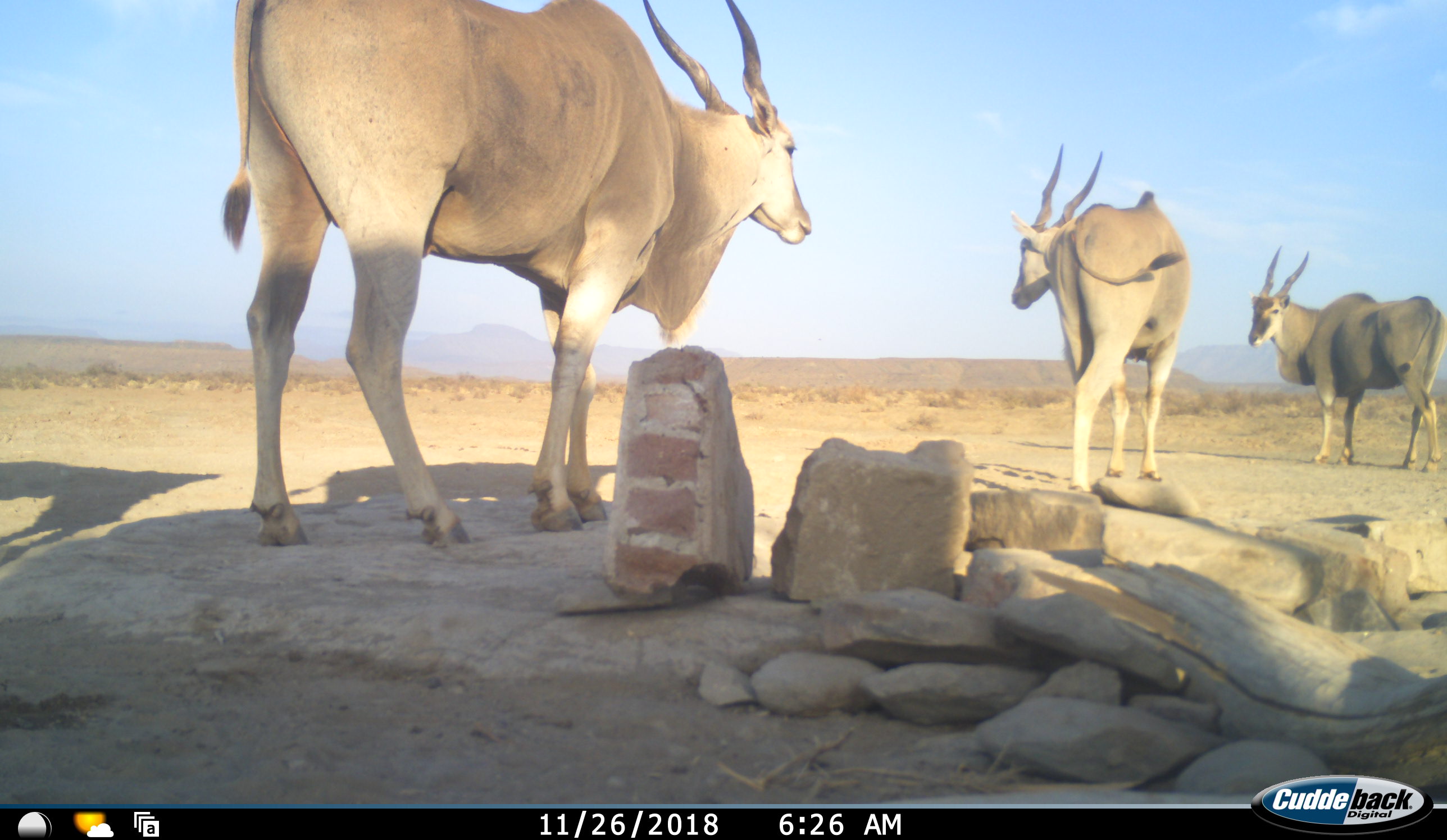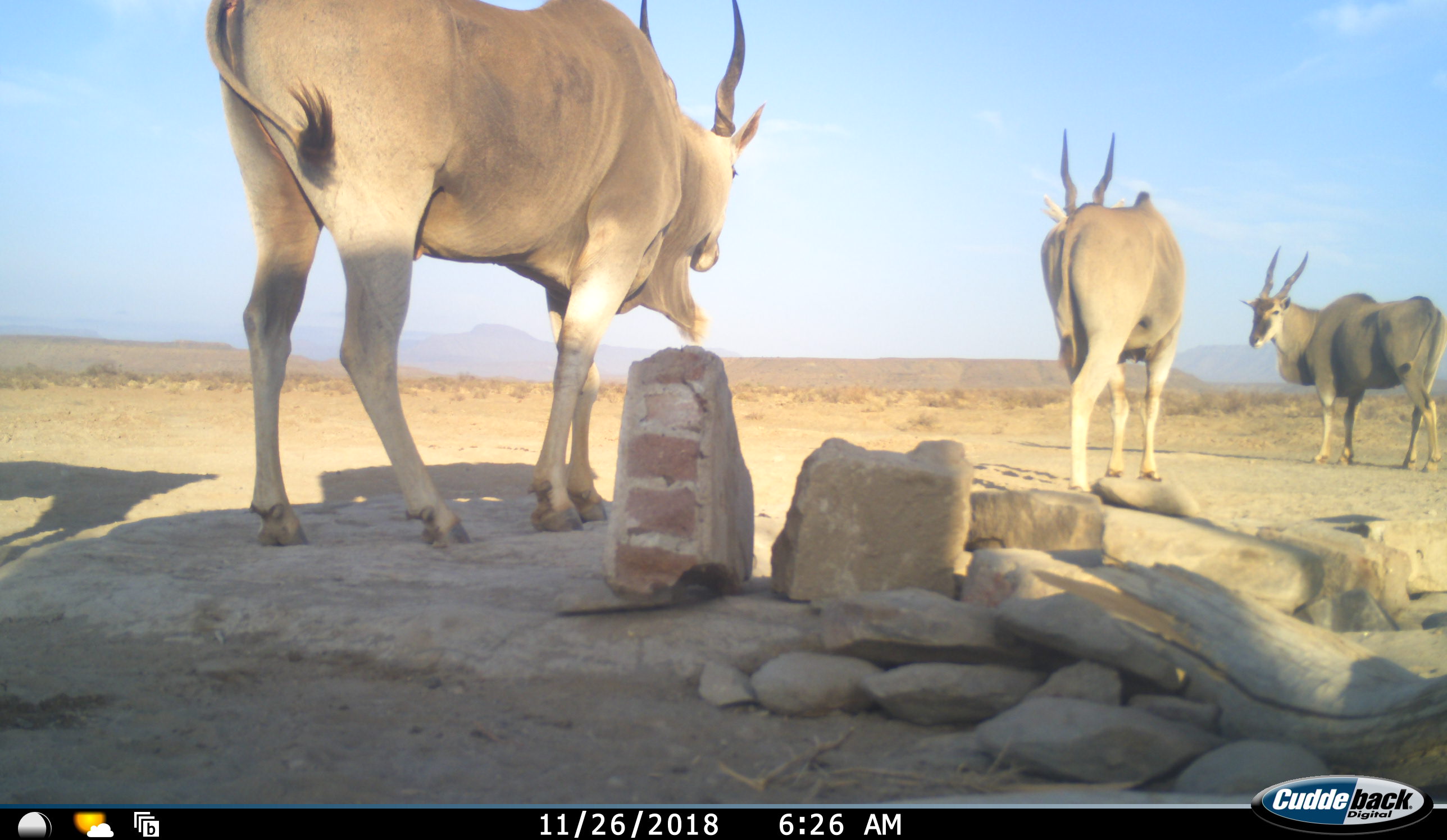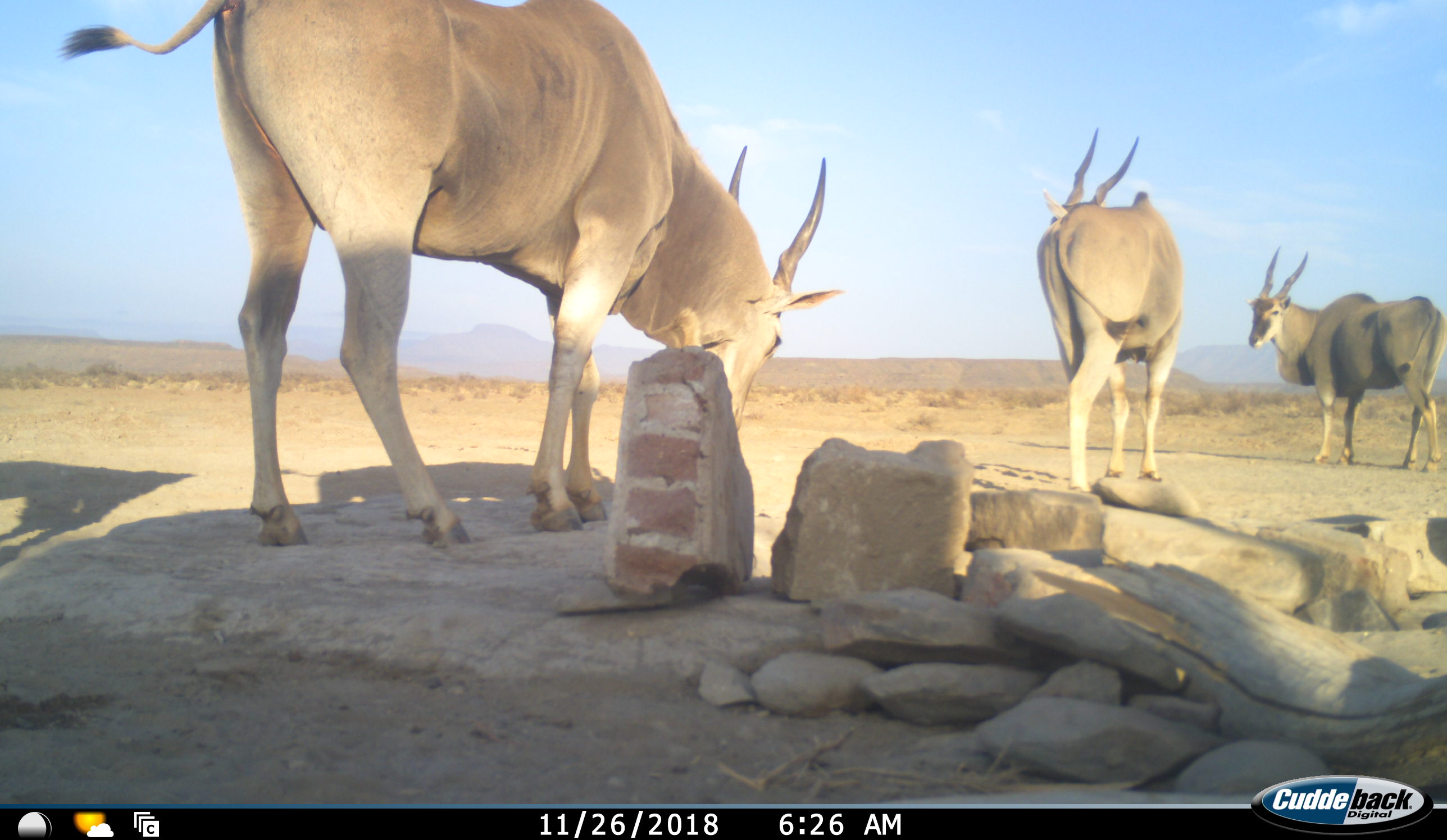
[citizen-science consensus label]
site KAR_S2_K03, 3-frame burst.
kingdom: Animalia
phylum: Chordata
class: Mammalia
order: Artiodactyla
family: Bovidae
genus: Tragelaphus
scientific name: Tragelaphus oryx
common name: eland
Eland (Tragelaphus oryx), count 3. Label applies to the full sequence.